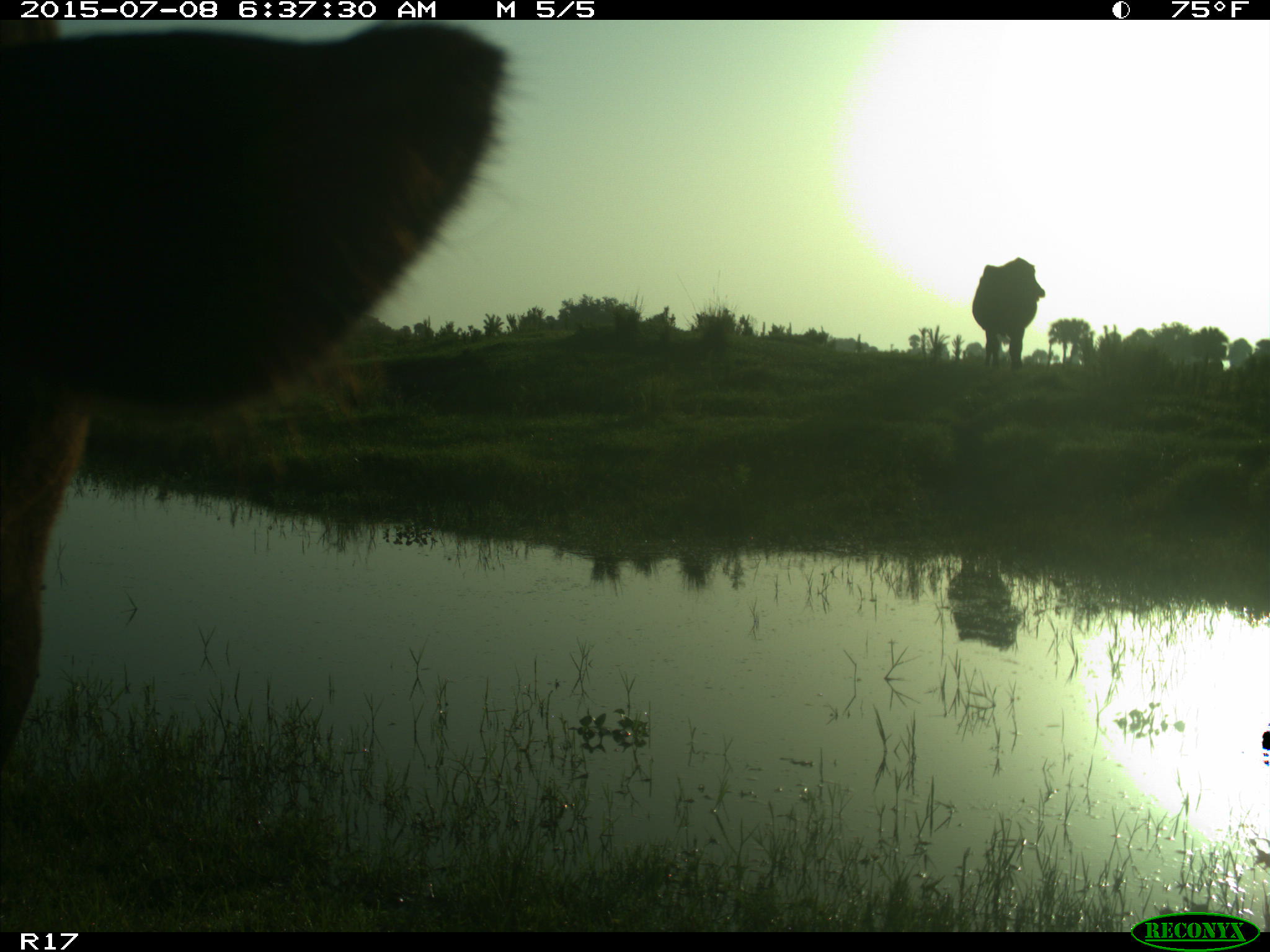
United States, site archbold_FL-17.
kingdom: Animalia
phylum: Chordata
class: Mammalia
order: Artiodactyla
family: Bovidae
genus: Bos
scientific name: Bos taurus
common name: domestic cow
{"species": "Bos taurus (domestic cow)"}